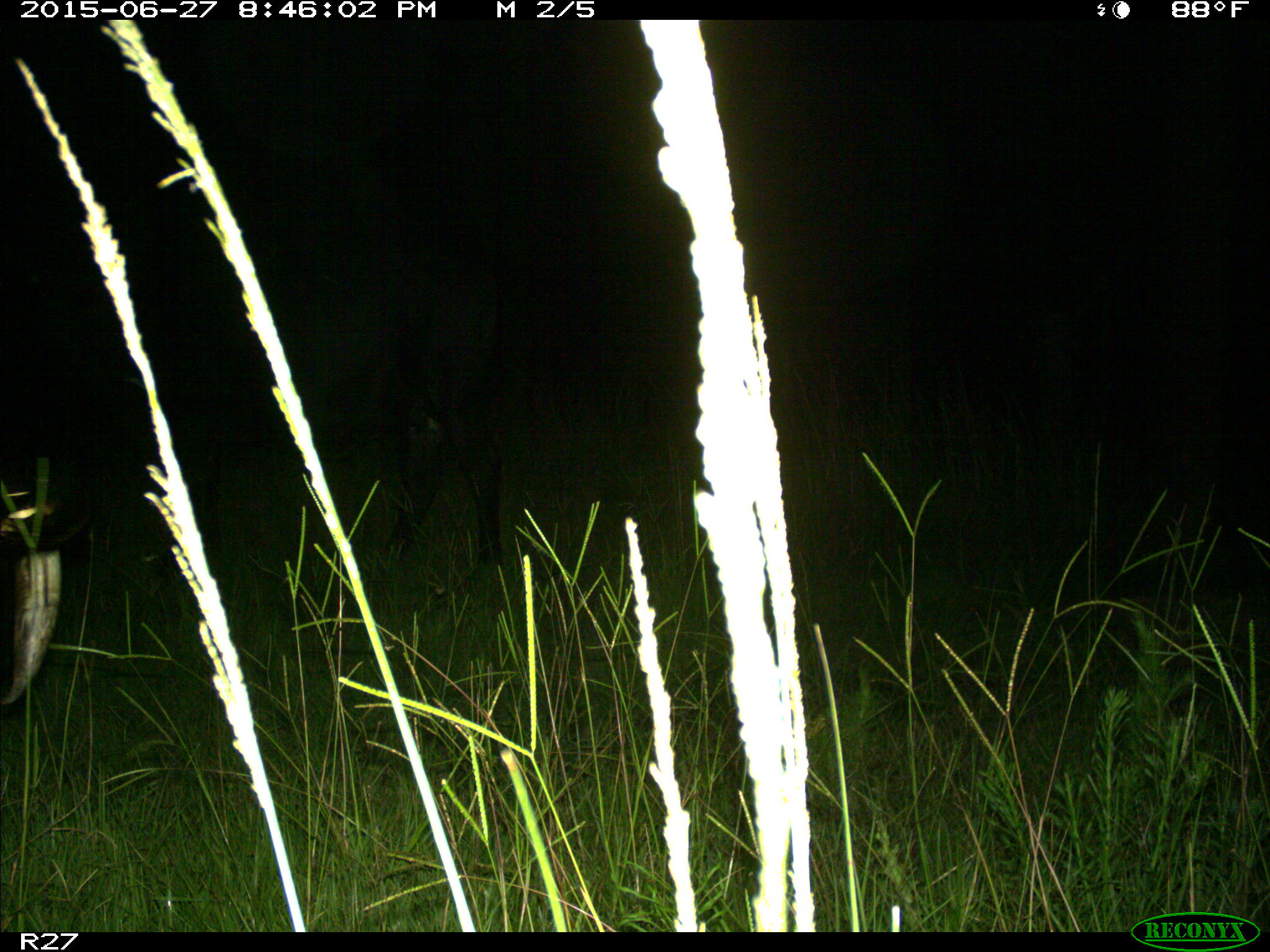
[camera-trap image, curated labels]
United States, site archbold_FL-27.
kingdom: Animalia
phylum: Chordata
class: Mammalia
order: Artiodactyla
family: Bovidae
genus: Bos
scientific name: Bos taurus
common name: domestic cow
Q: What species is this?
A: Bos taurus (domestic cow).